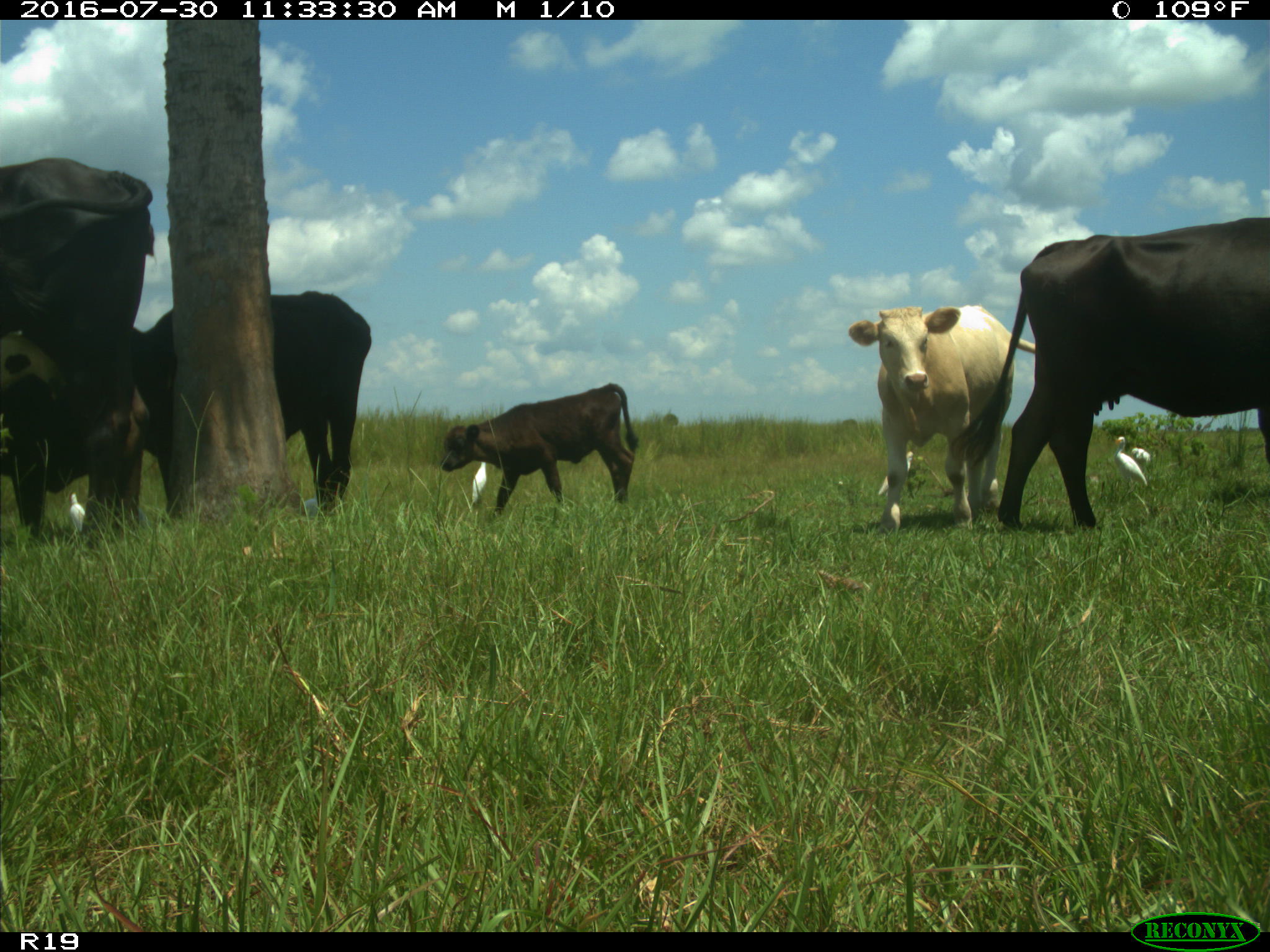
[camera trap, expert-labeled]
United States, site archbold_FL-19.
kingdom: Animalia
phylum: Chordata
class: Mammalia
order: Artiodactyla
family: Bovidae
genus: Bos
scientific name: Bos taurus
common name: domestic cow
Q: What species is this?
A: Bos taurus (domestic cow).